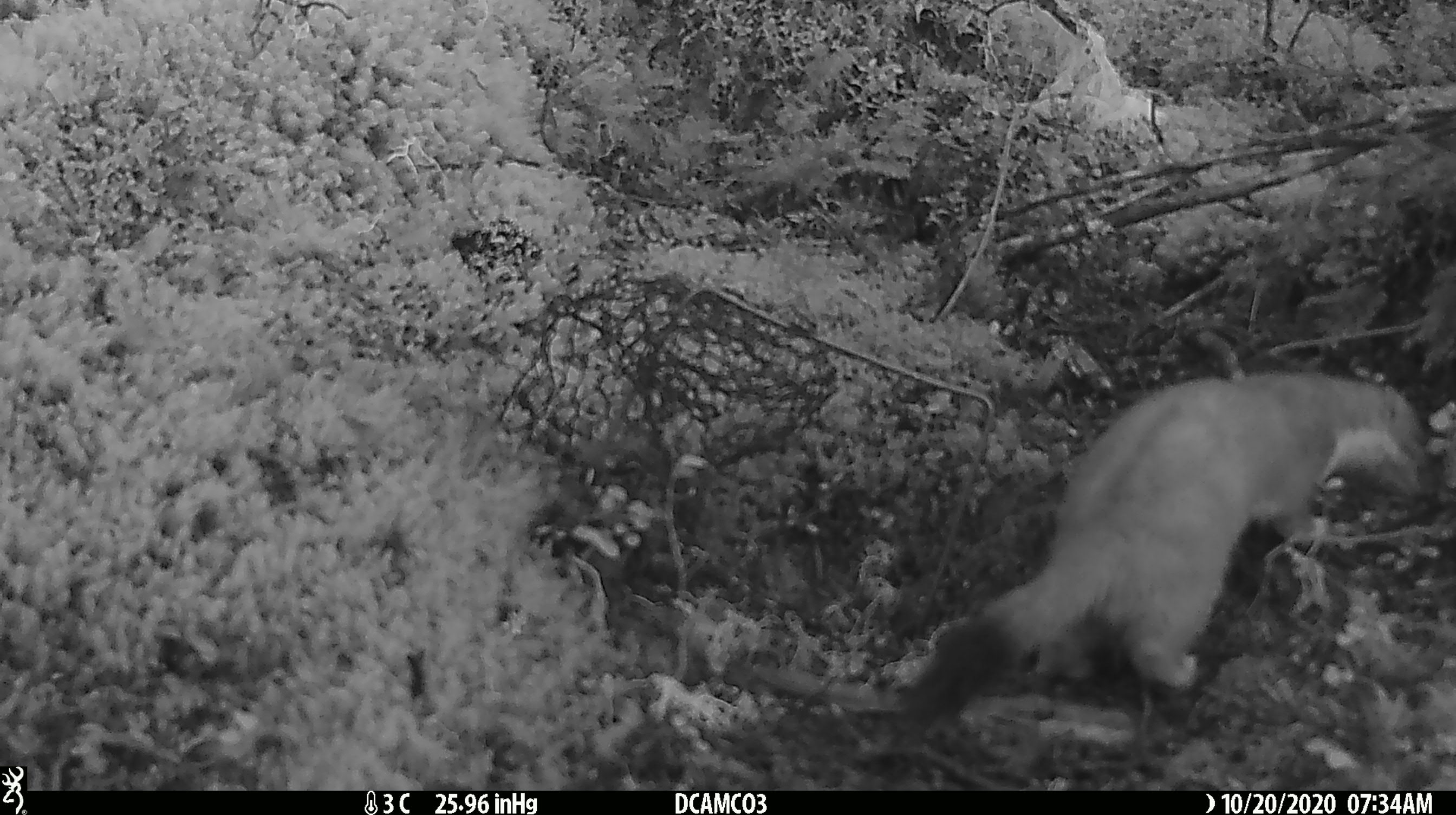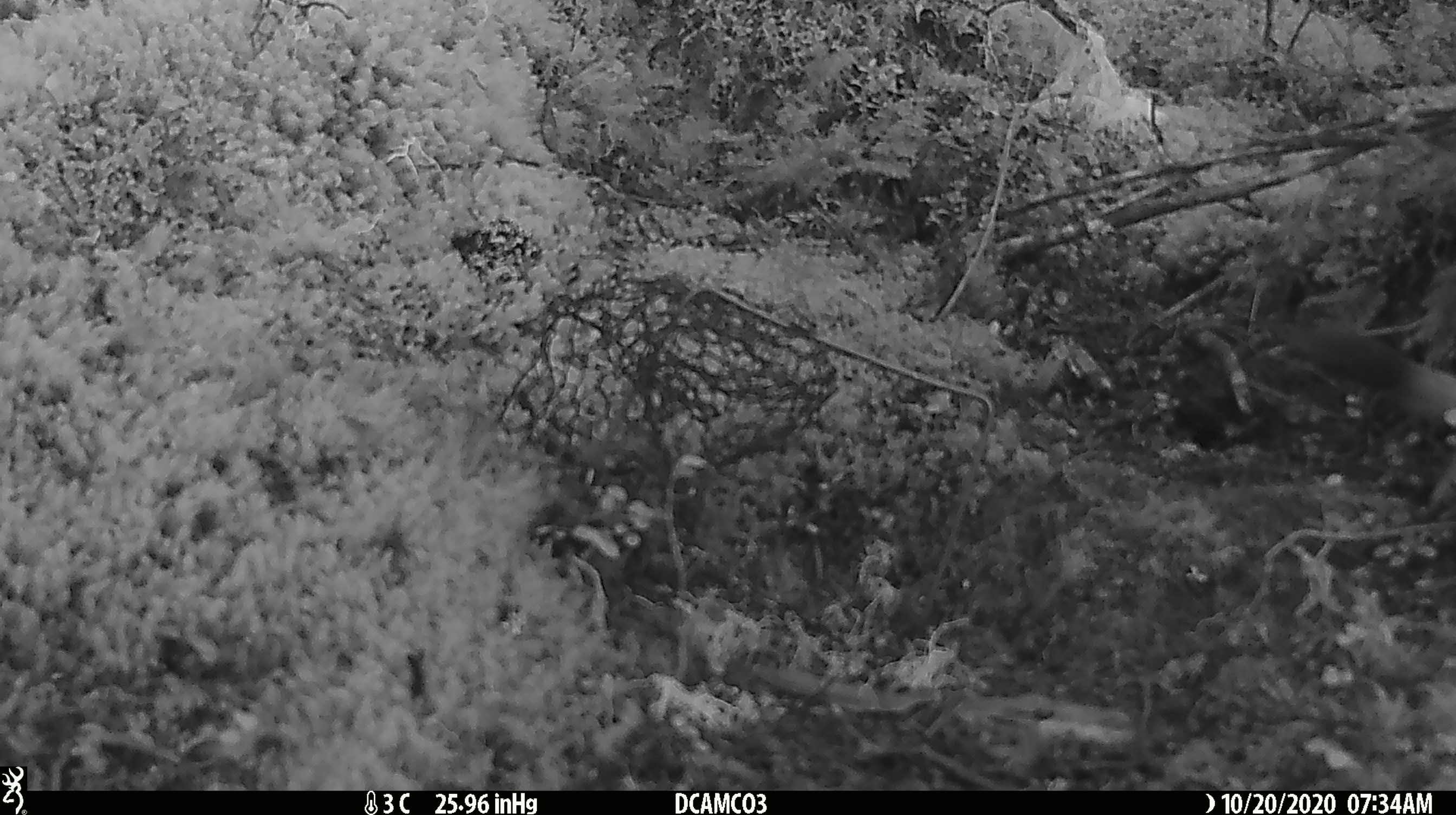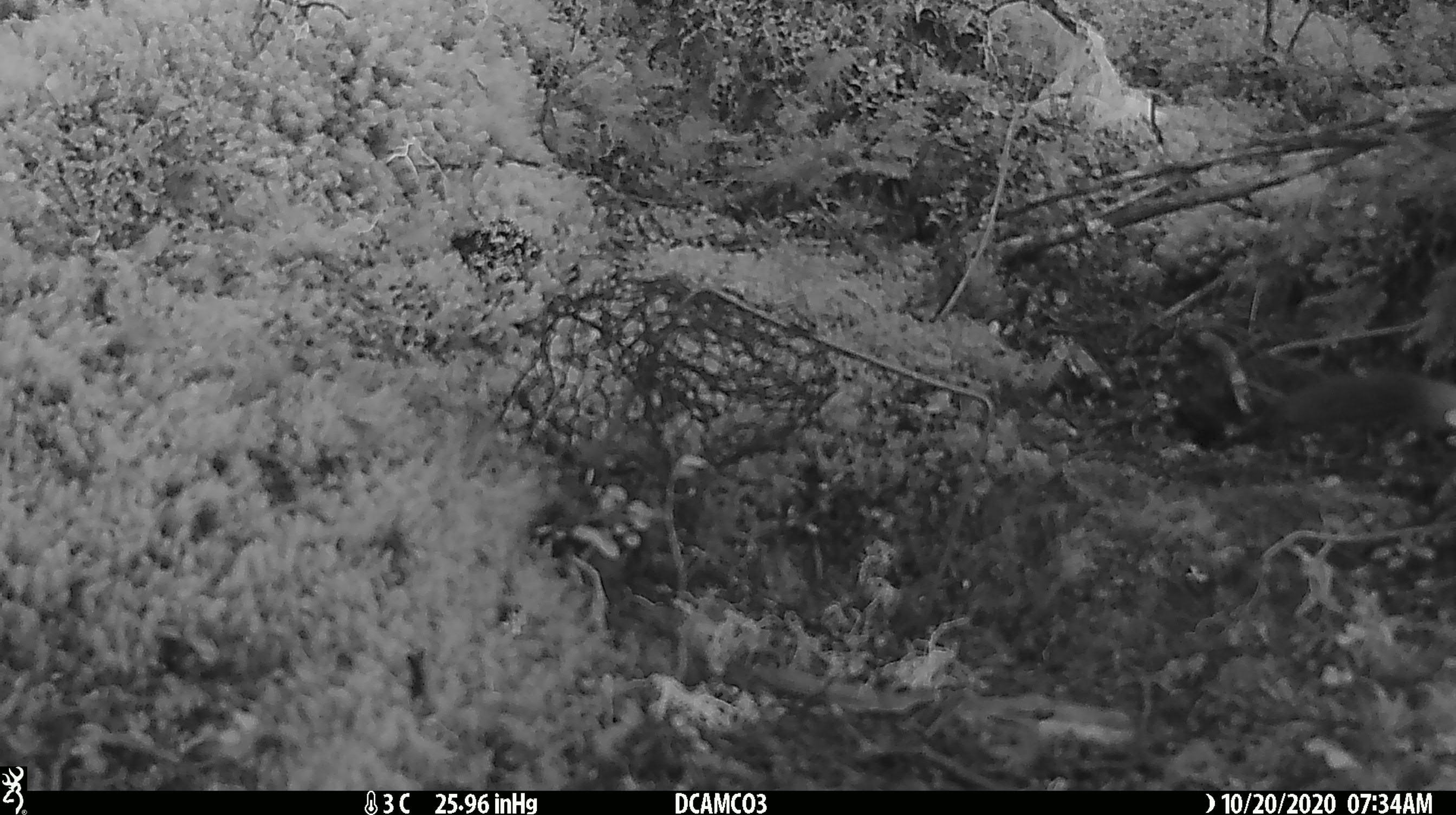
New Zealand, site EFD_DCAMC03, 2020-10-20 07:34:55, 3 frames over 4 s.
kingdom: Animalia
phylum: Chordata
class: Mammalia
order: Carnivora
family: Mustelidae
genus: Mustela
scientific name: Mustela erminea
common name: stoat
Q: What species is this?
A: Stoat (Mustela erminea).